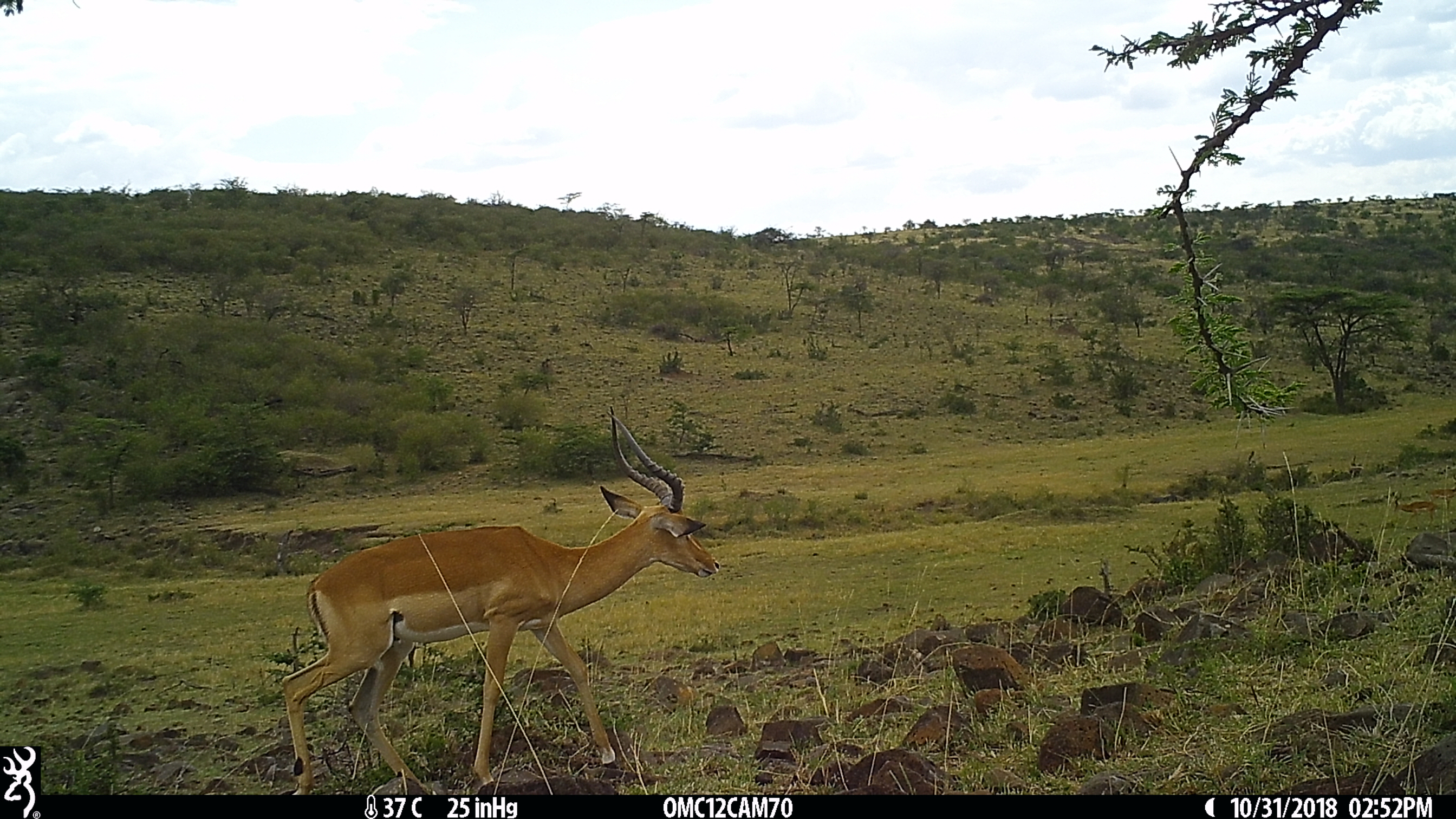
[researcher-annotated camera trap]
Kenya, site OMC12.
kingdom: Animalia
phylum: Chordata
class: Mammalia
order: Artiodactyla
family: Bovidae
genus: Aepyceros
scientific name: Aepyceros melampus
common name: impala